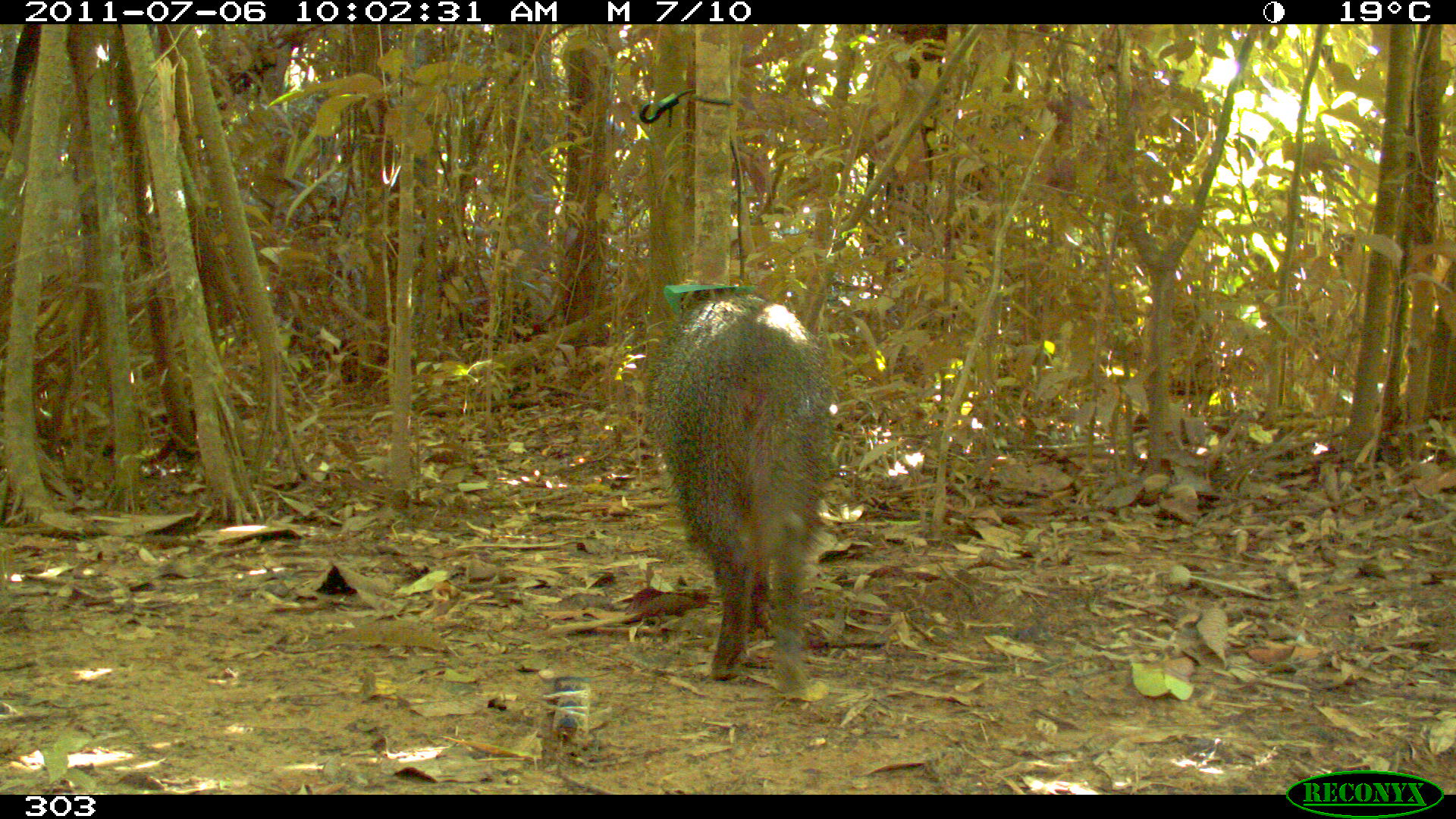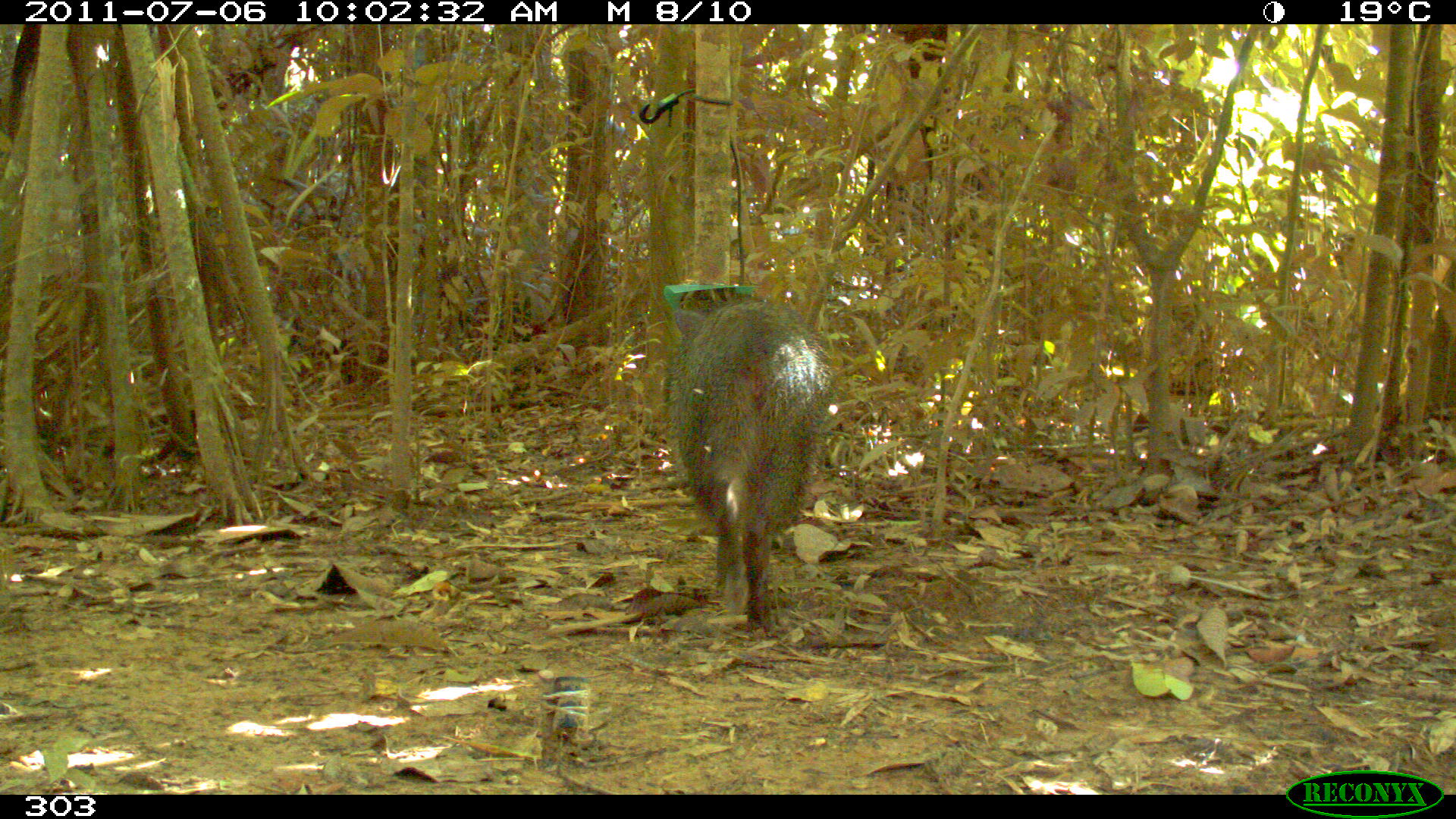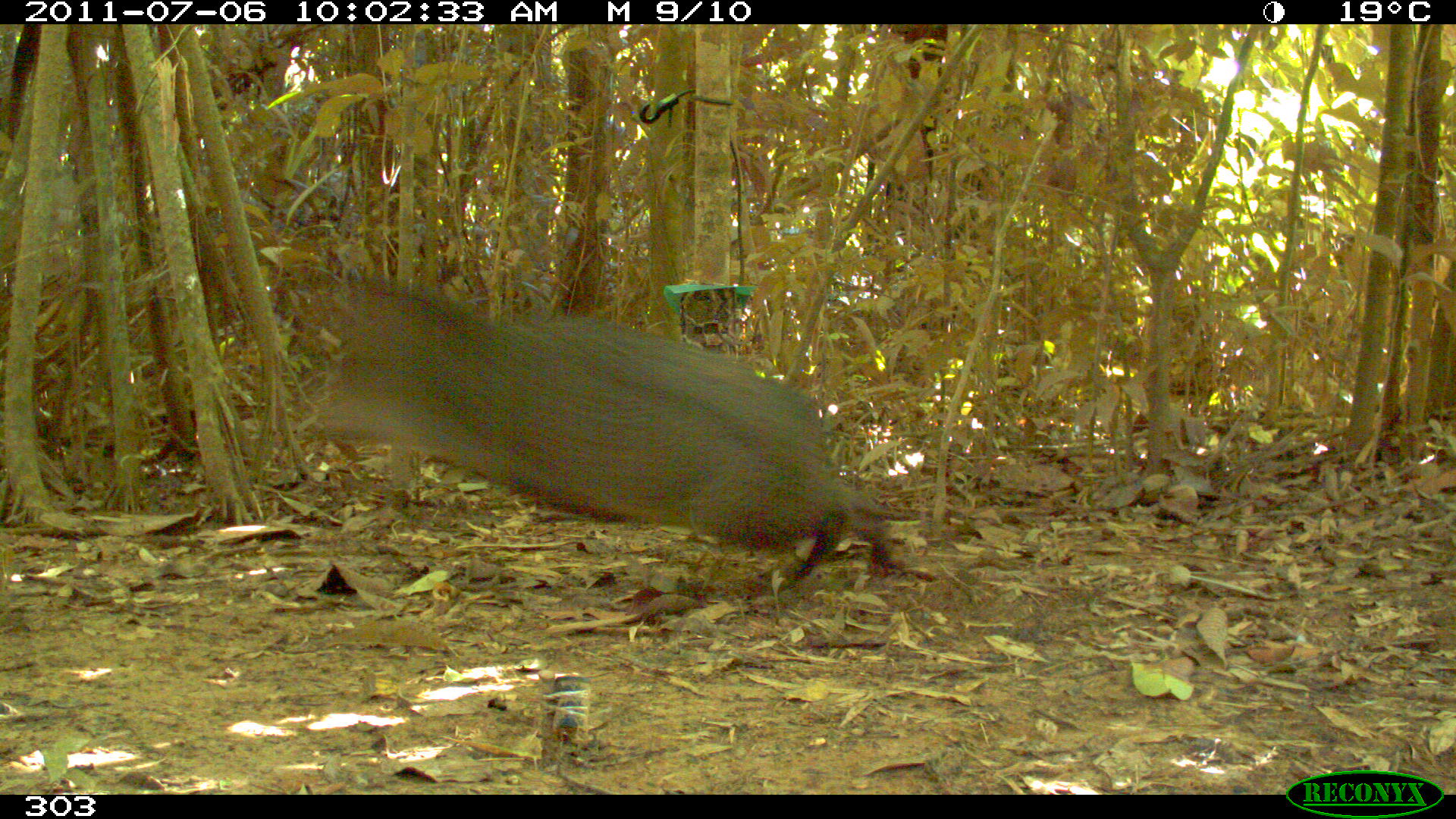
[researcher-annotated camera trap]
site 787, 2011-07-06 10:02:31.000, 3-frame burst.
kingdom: Animalia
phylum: Chordata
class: Mammalia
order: Artiodactyla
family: Tayassuidae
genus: Pecari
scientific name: Pecari tajacu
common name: collared peccary